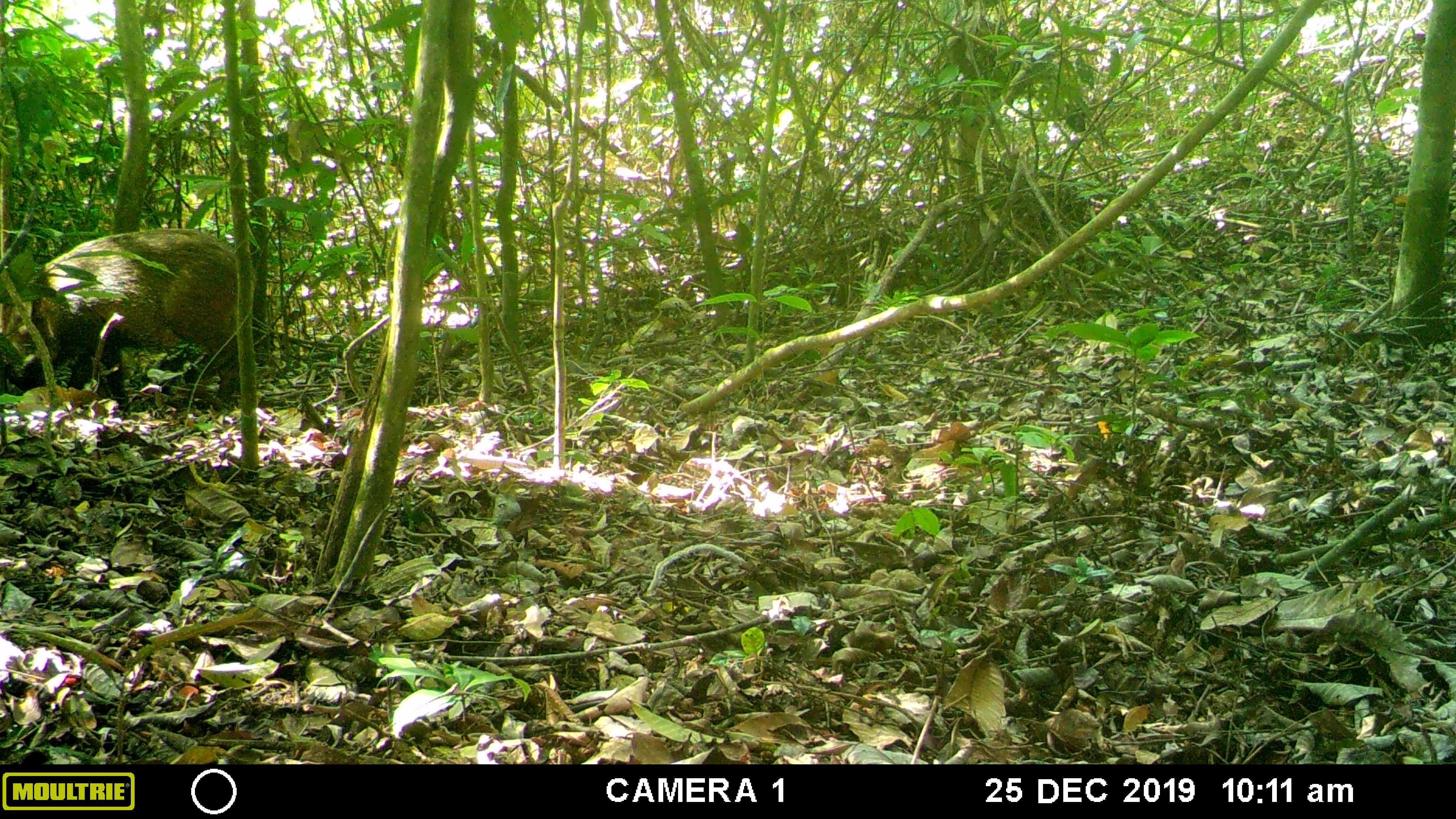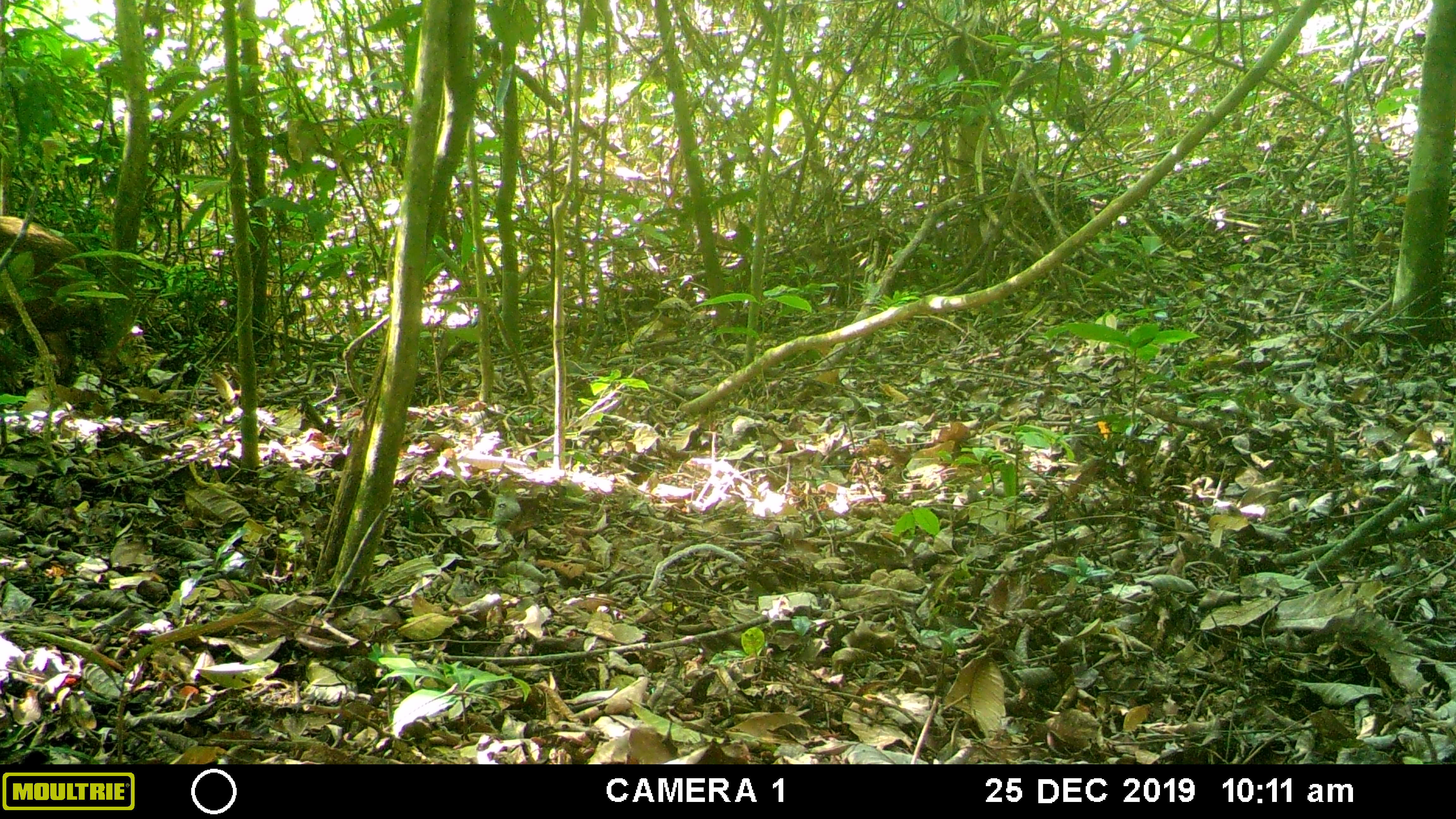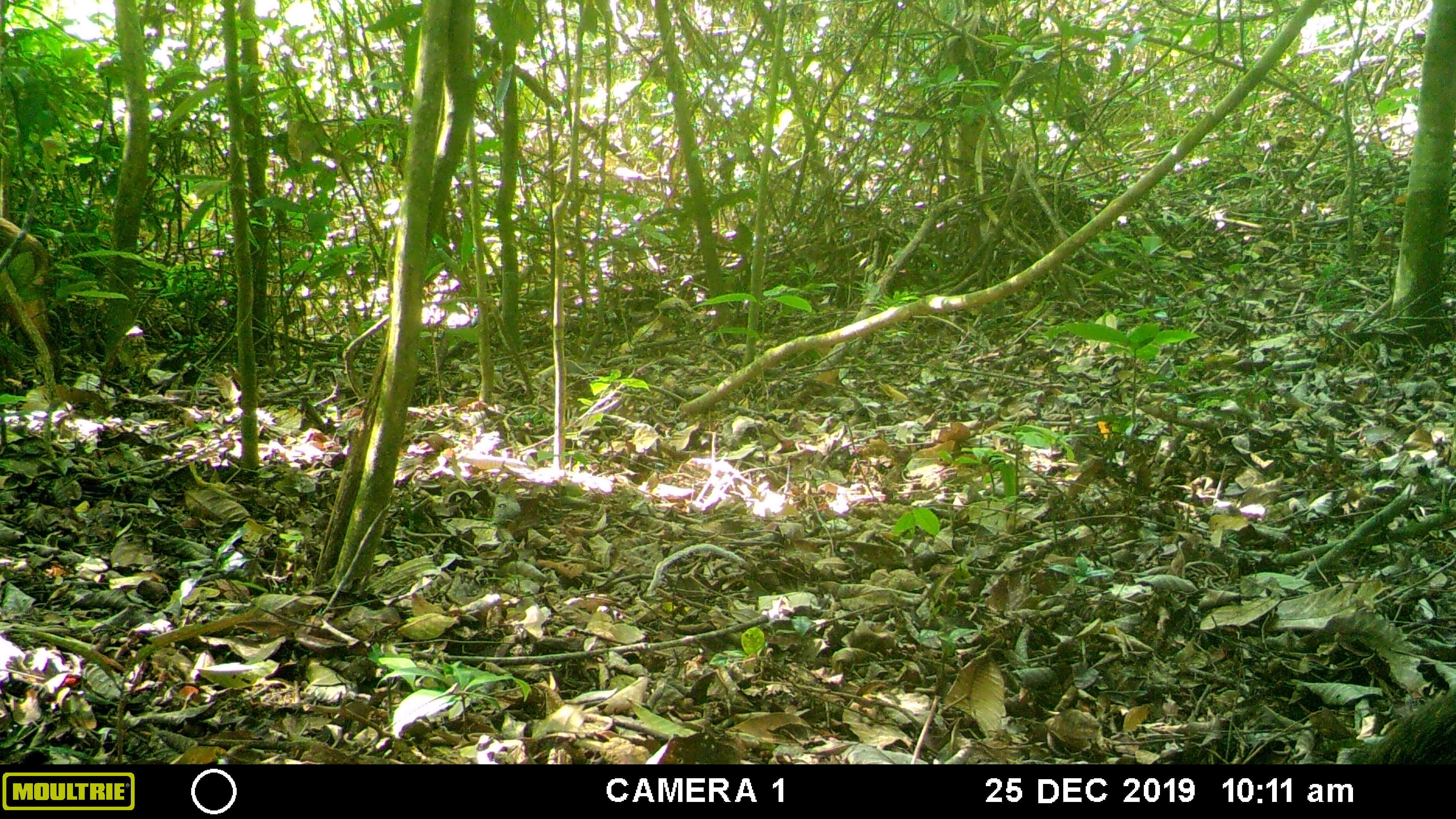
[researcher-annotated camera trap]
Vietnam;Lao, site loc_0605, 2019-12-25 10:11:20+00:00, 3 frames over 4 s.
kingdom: Animalia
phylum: Chordata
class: Mammalia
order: Artiodactyla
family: Suidae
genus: Sus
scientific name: Sus scrofa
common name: eurasian wild pig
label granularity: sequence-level